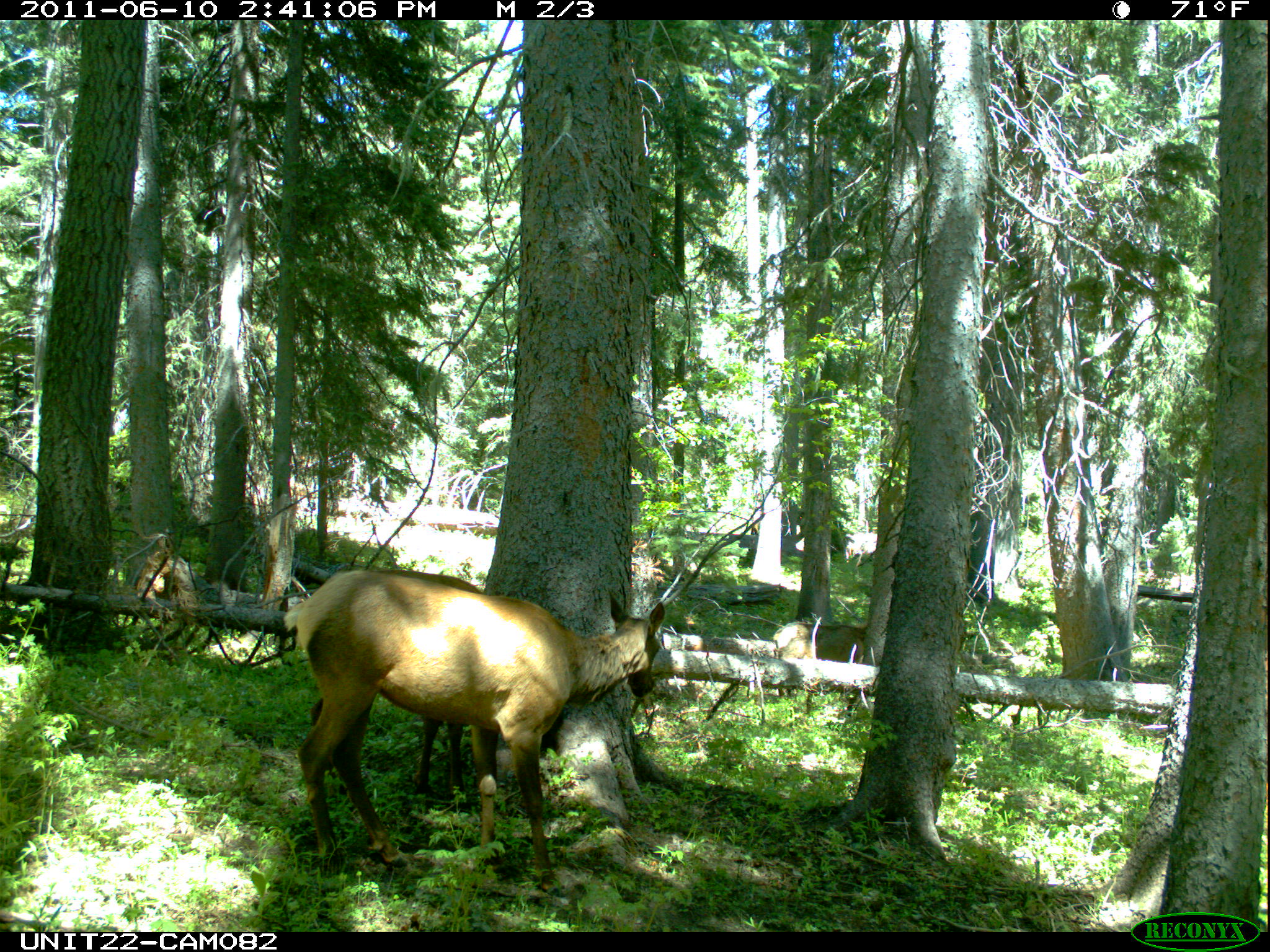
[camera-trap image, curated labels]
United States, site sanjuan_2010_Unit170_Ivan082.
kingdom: Animalia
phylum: Chordata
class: Mammalia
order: Artiodactyla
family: Cervidae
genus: Cervus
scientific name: Cervus elaphus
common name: red deer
Cervus elaphus (red deer).